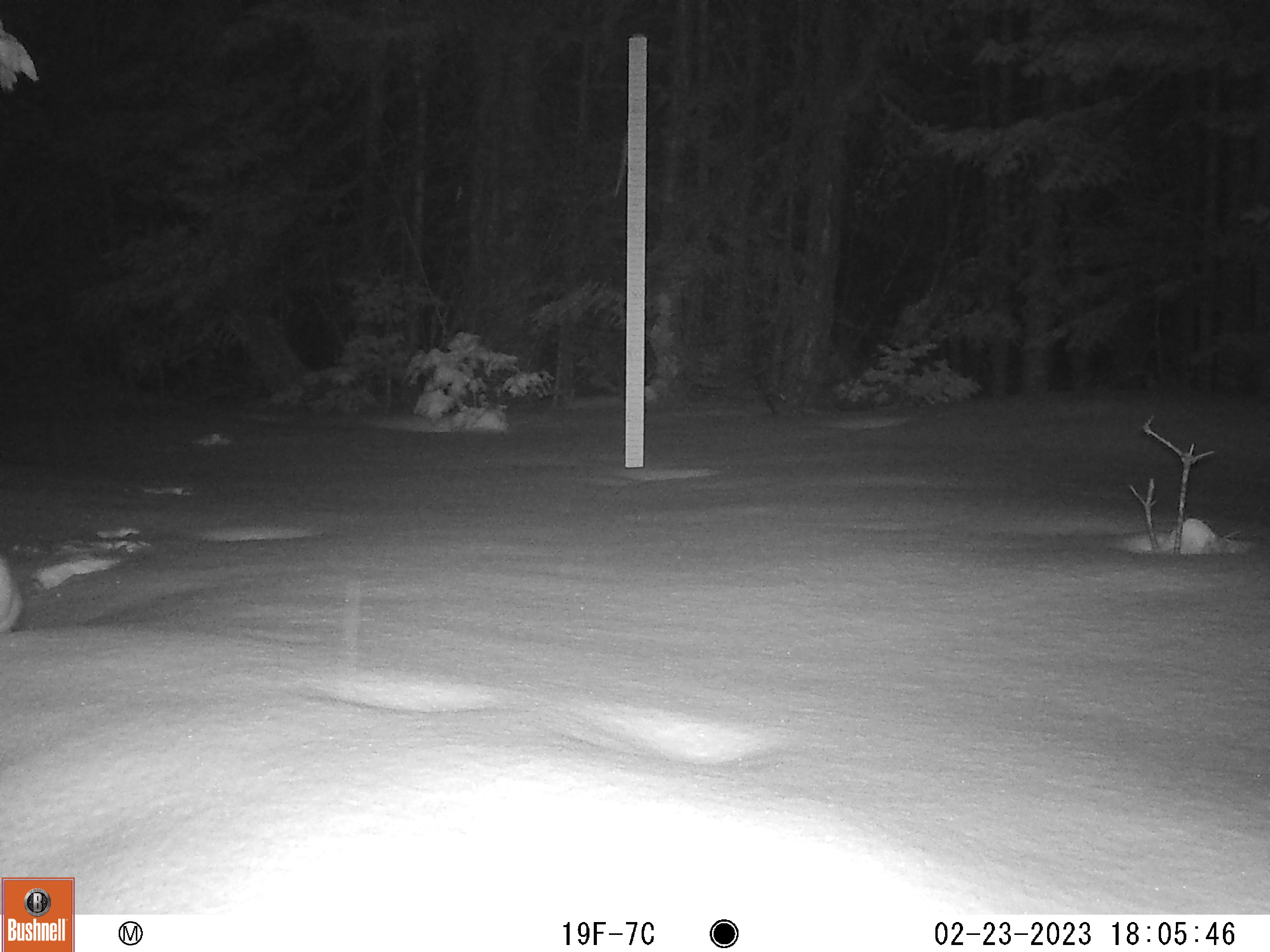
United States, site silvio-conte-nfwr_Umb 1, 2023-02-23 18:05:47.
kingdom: Animalia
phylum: Chordata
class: Mammalia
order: Lagomorpha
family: Leporidae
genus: Lepus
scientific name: Lepus americanus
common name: snowshoe hare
Snowshoe hare (Lepus americanus).